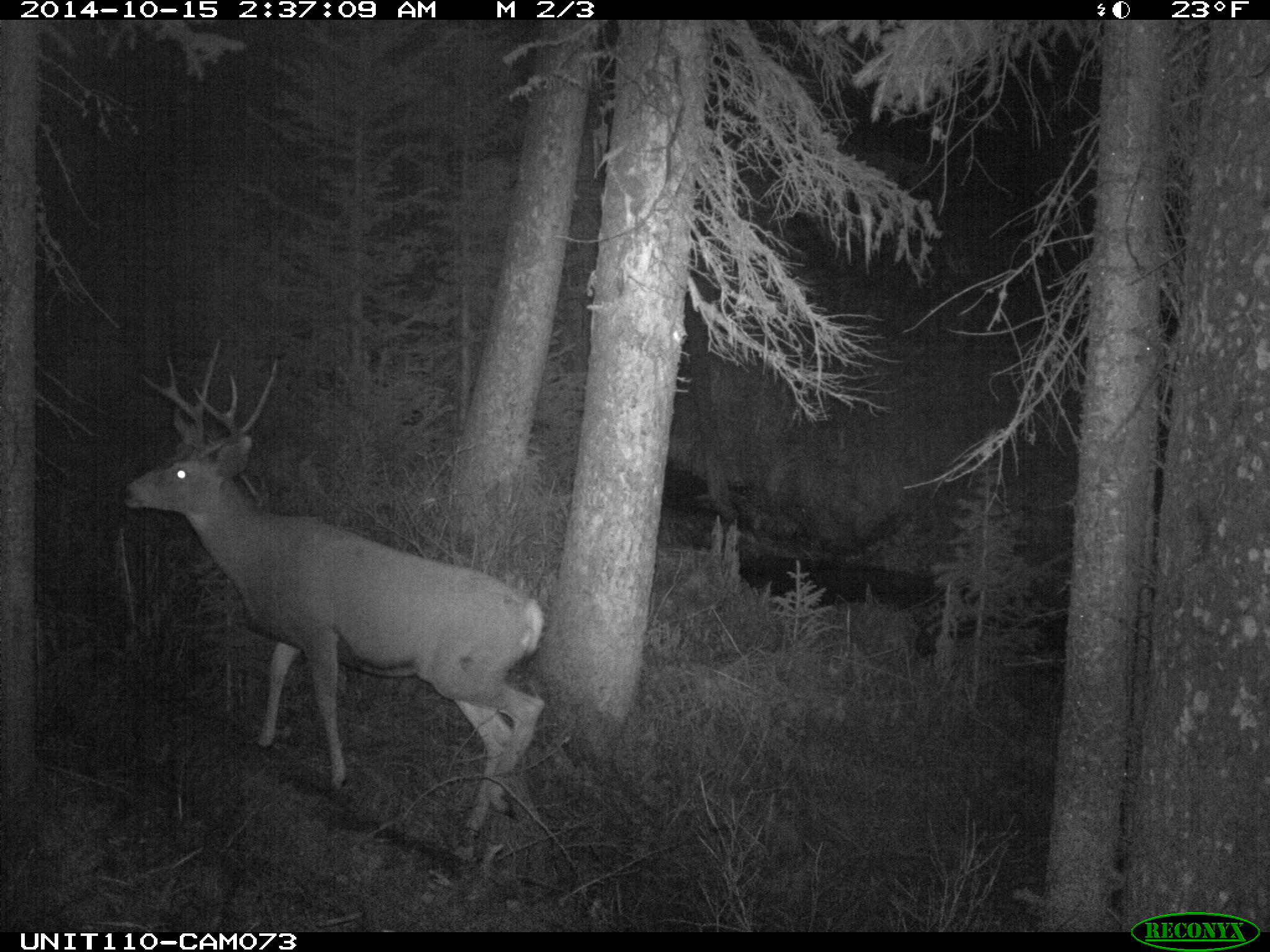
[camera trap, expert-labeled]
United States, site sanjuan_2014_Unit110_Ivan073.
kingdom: Animalia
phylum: Chordata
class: Mammalia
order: Artiodactyla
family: Cervidae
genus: Odocoileus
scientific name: Odocoileus hemionus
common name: mule deer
Odocoileus hemionus (mule deer).